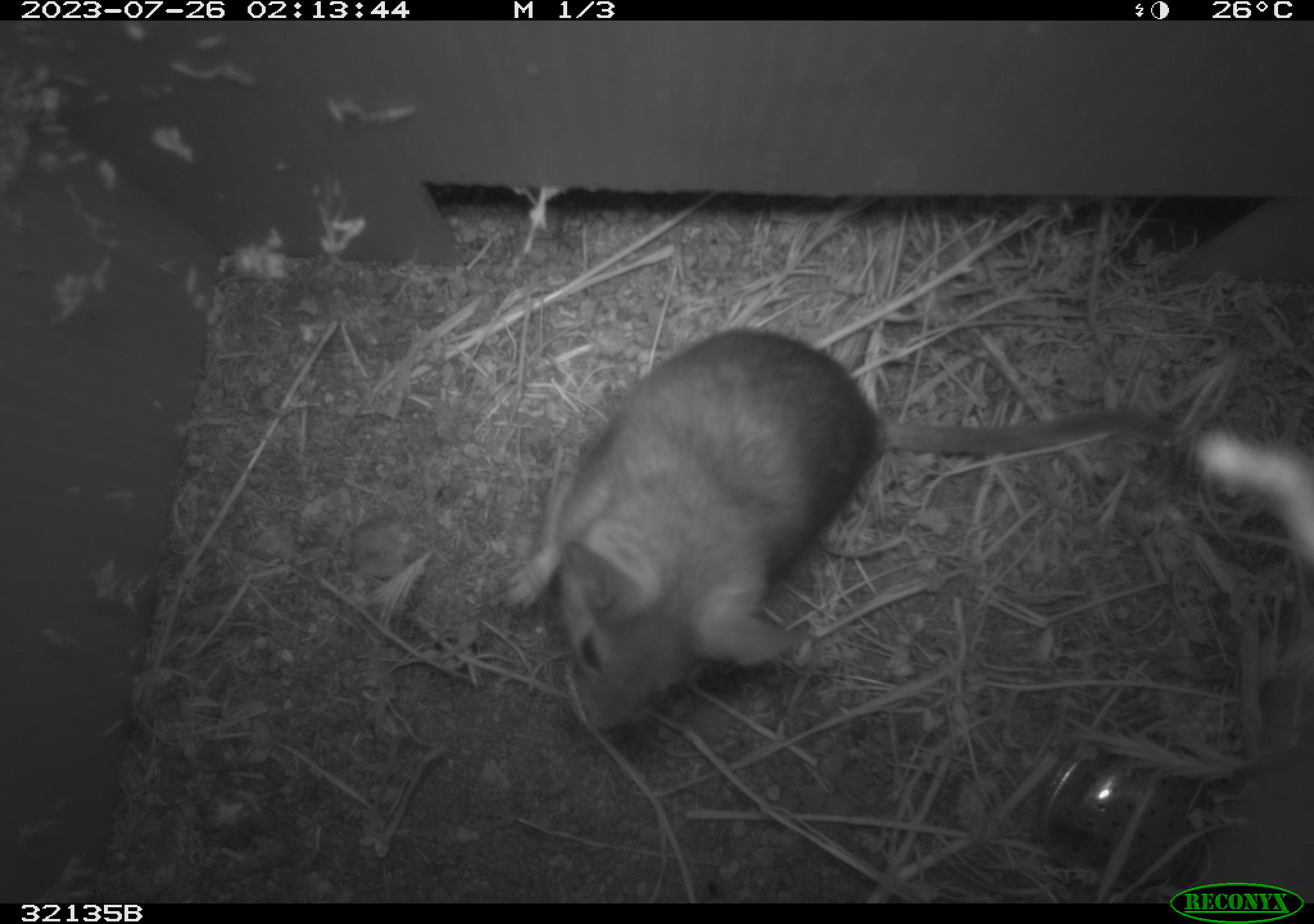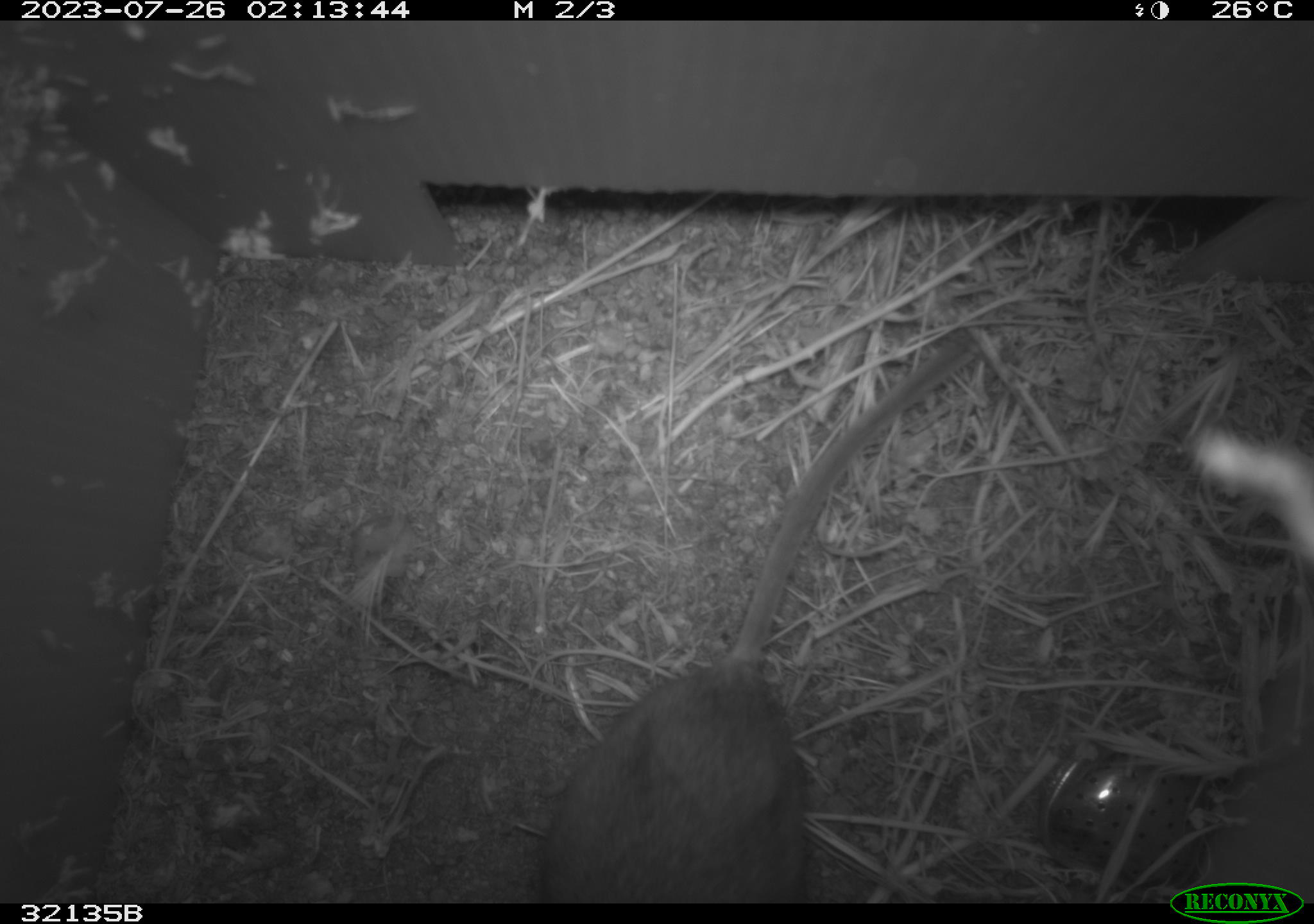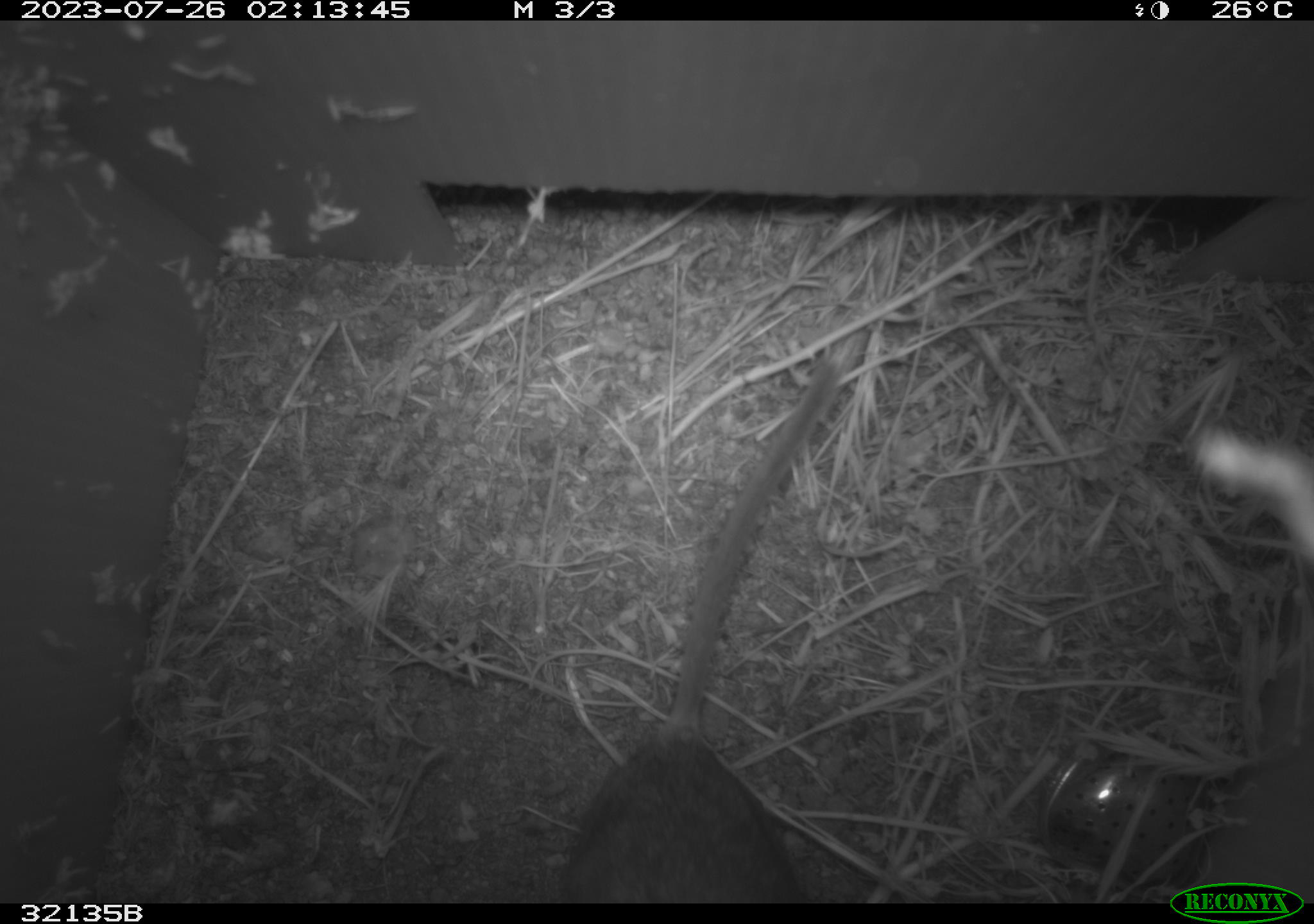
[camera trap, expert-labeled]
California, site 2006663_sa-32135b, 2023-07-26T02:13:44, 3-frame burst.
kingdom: Animalia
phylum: Chordata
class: Mammalia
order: Rodentia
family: Cricetidae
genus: Neotoma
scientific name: Neotoma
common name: pack rat or woodrat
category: neotoma species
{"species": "neotoma species (pack rat or woodrat) (Neotoma)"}